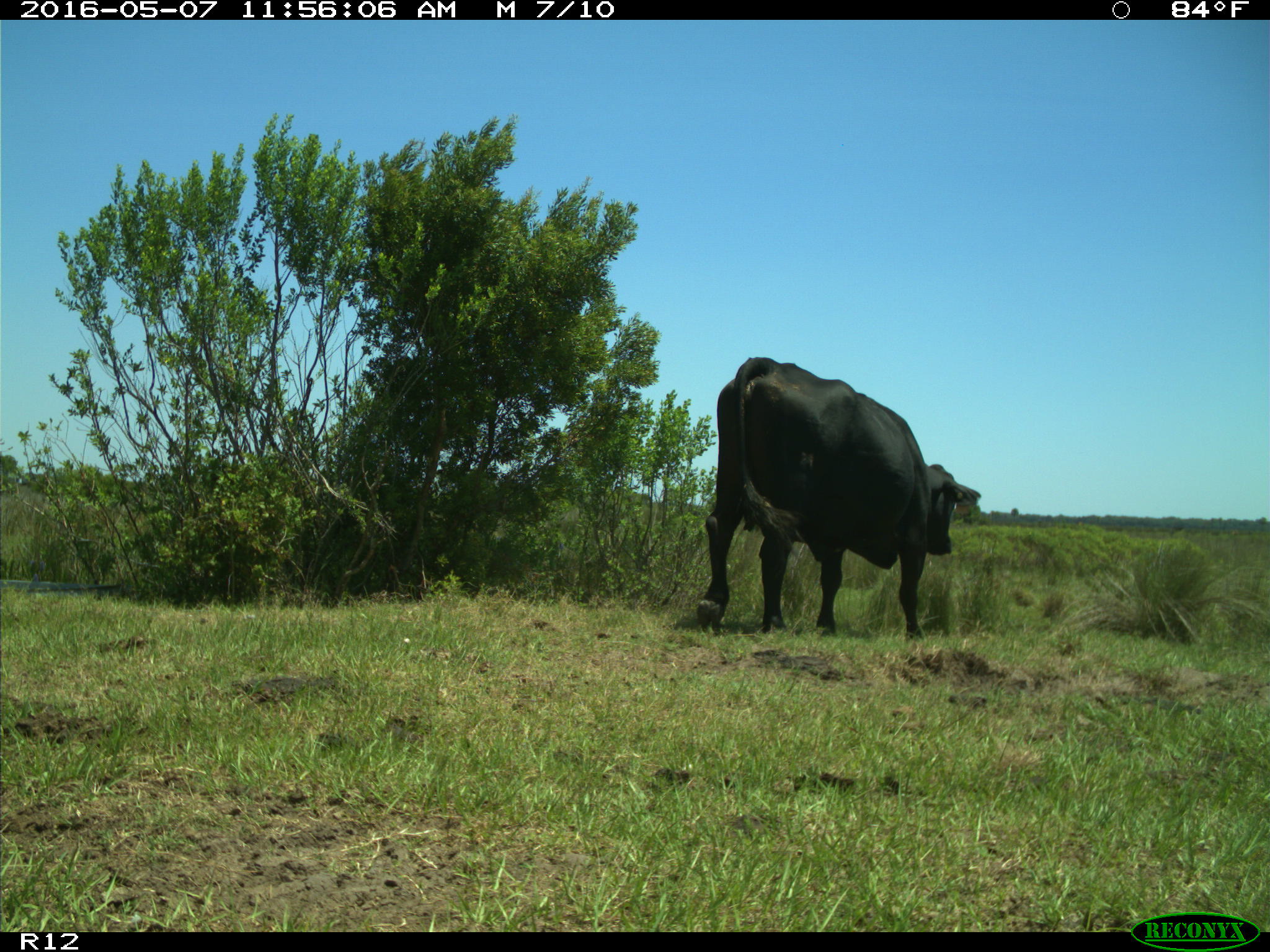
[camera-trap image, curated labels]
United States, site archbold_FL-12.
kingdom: Animalia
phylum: Chordata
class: Mammalia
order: Artiodactyla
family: Bovidae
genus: Bos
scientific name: Bos taurus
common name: domestic cow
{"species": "Bos taurus (domestic cow)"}